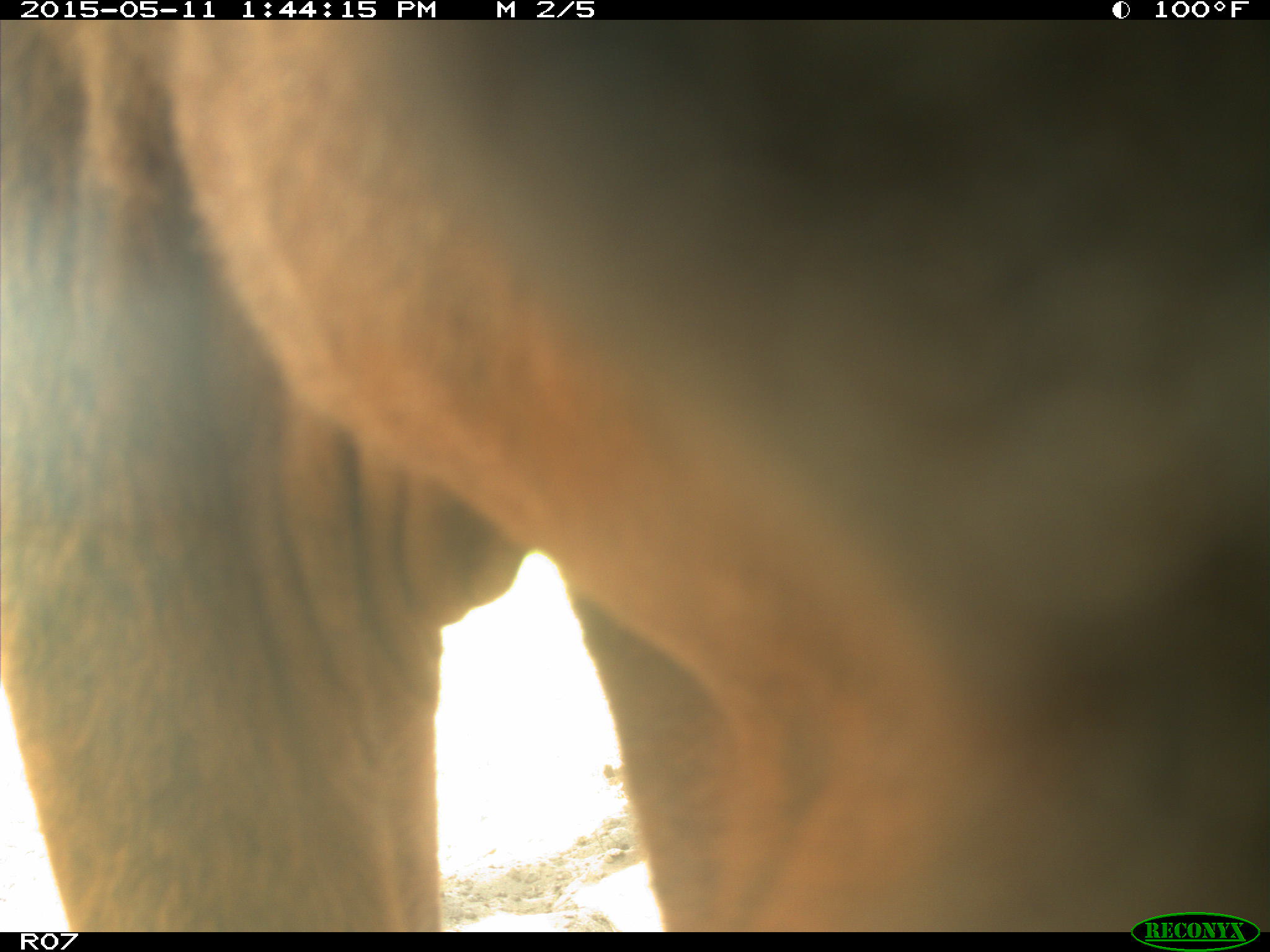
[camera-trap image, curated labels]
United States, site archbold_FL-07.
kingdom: Animalia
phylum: Chordata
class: Mammalia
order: Artiodactyla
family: Bovidae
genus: Bos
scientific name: Bos taurus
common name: domestic cow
Bos taurus (domestic cow).